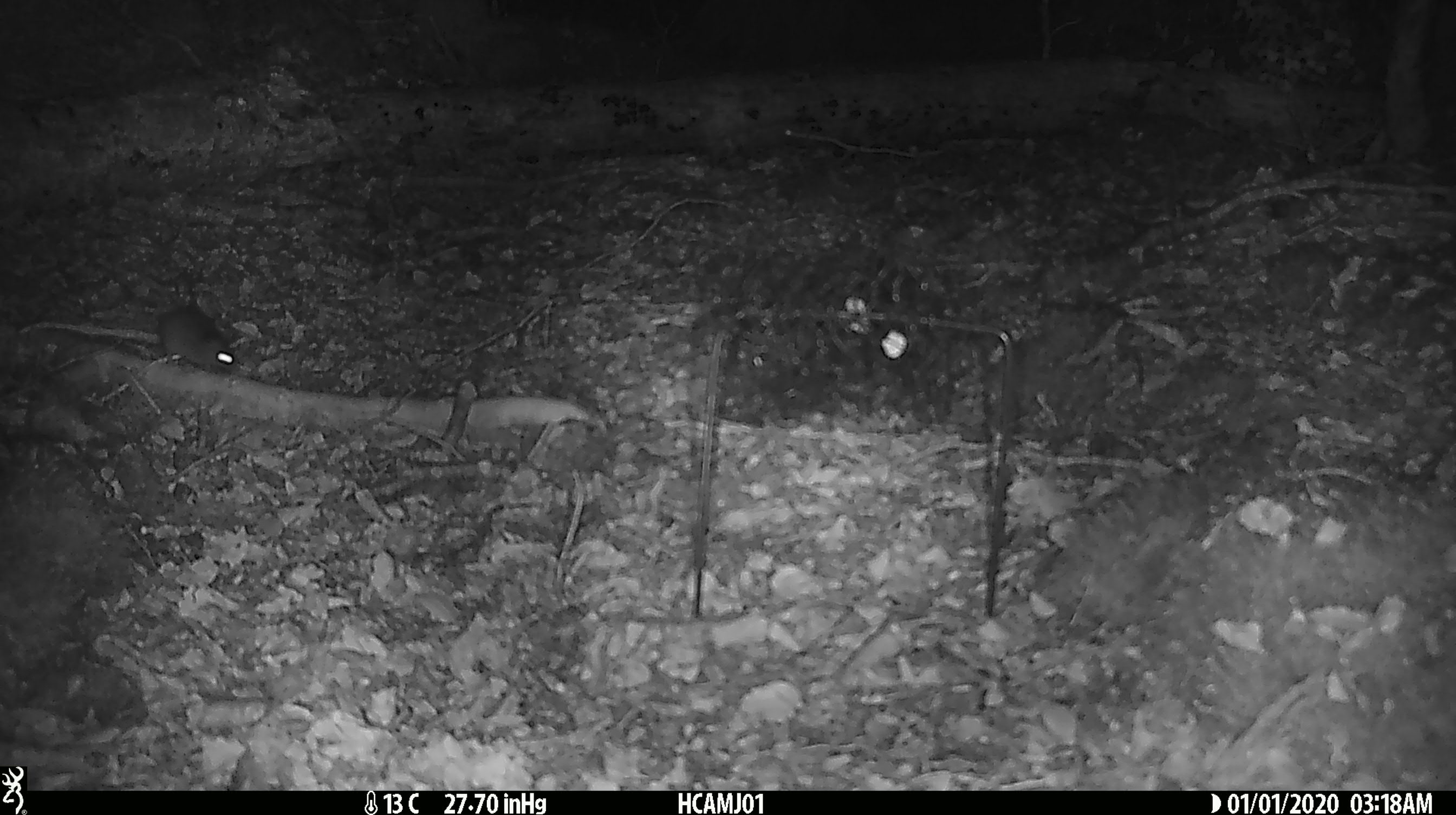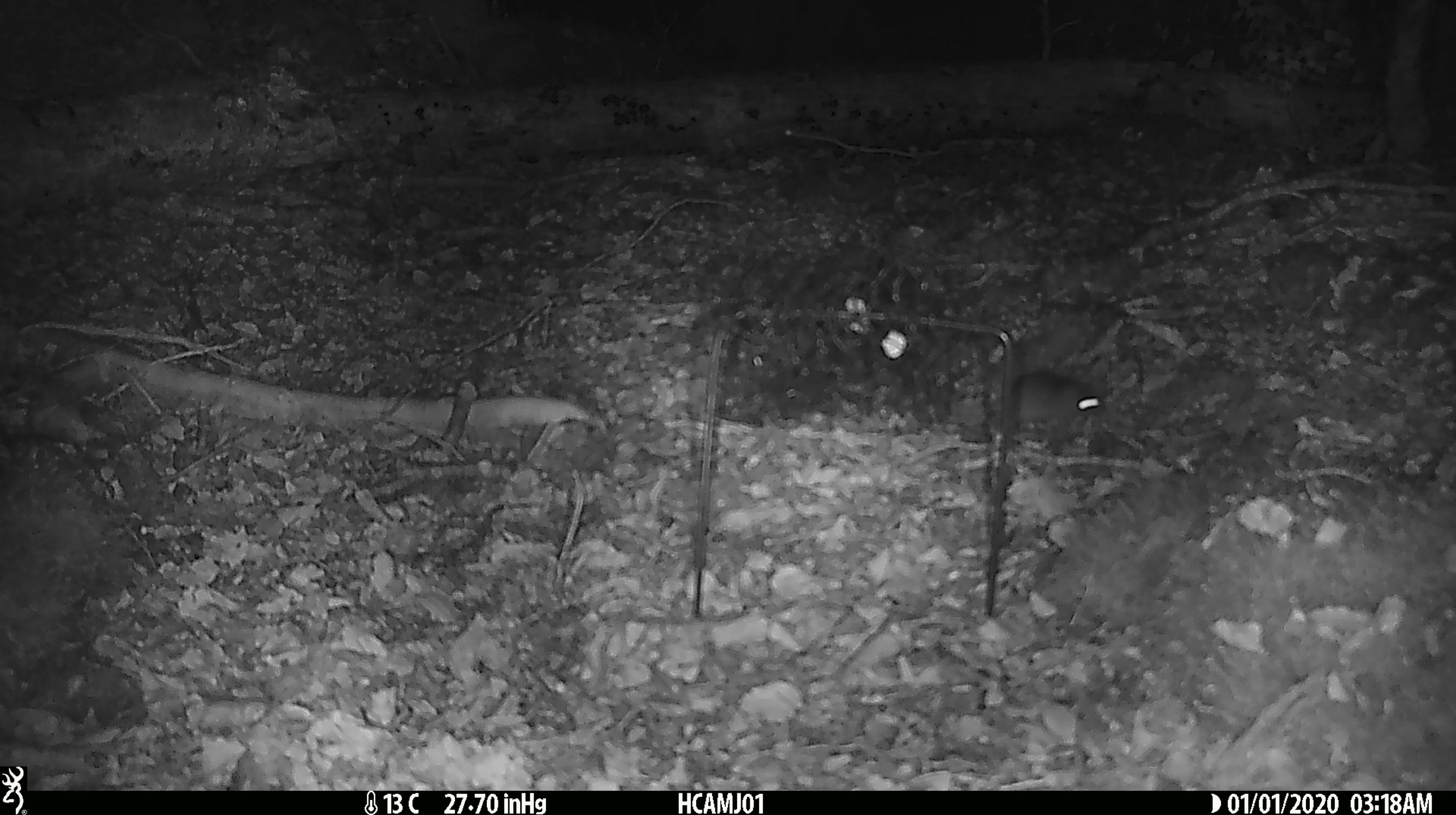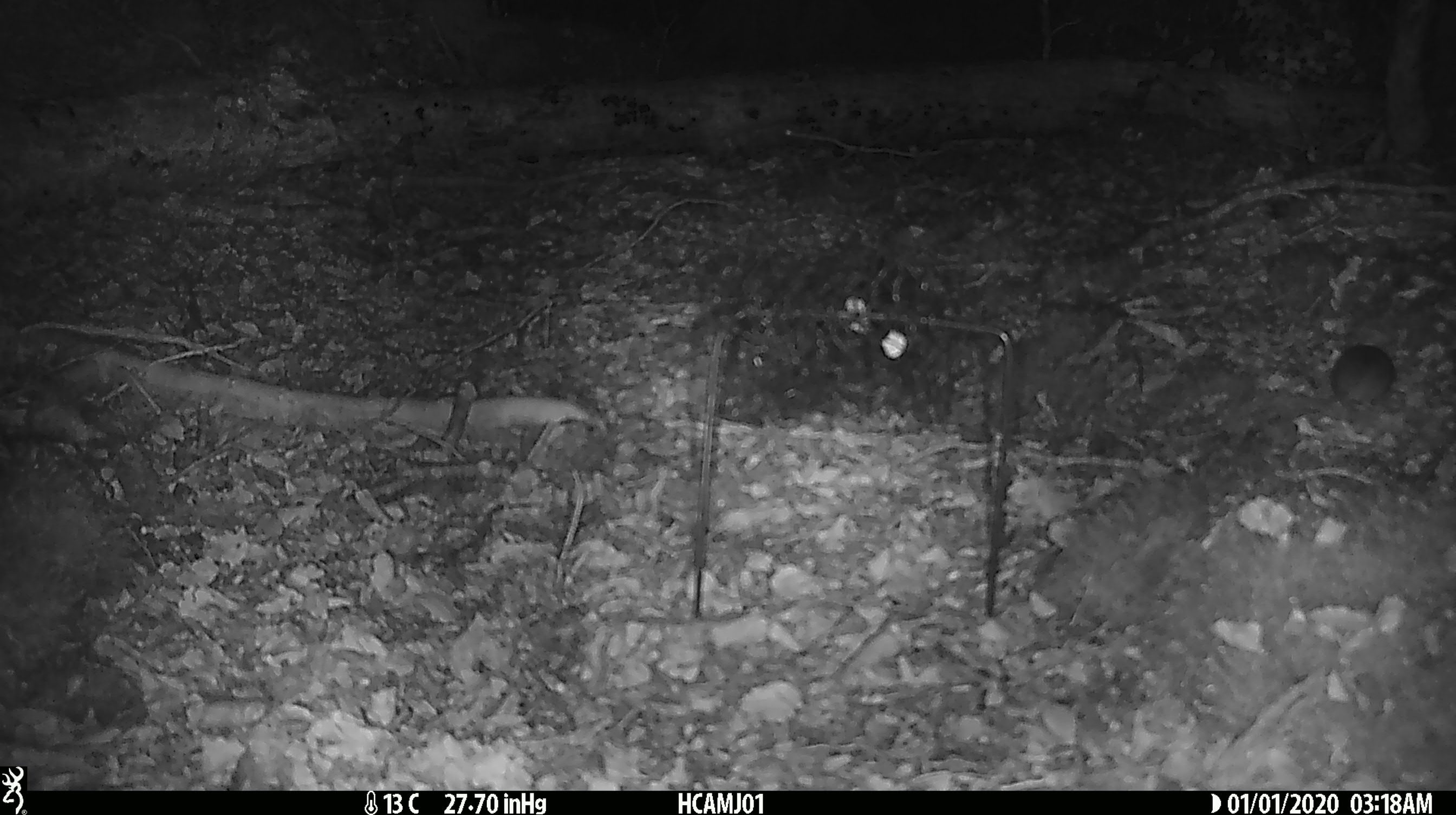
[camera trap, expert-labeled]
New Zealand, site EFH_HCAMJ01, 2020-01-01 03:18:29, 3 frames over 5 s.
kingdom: Animalia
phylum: Chordata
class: Mammalia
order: Rodentia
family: Muridae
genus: Mus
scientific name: Mus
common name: mouse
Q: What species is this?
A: Mouse (Mus).